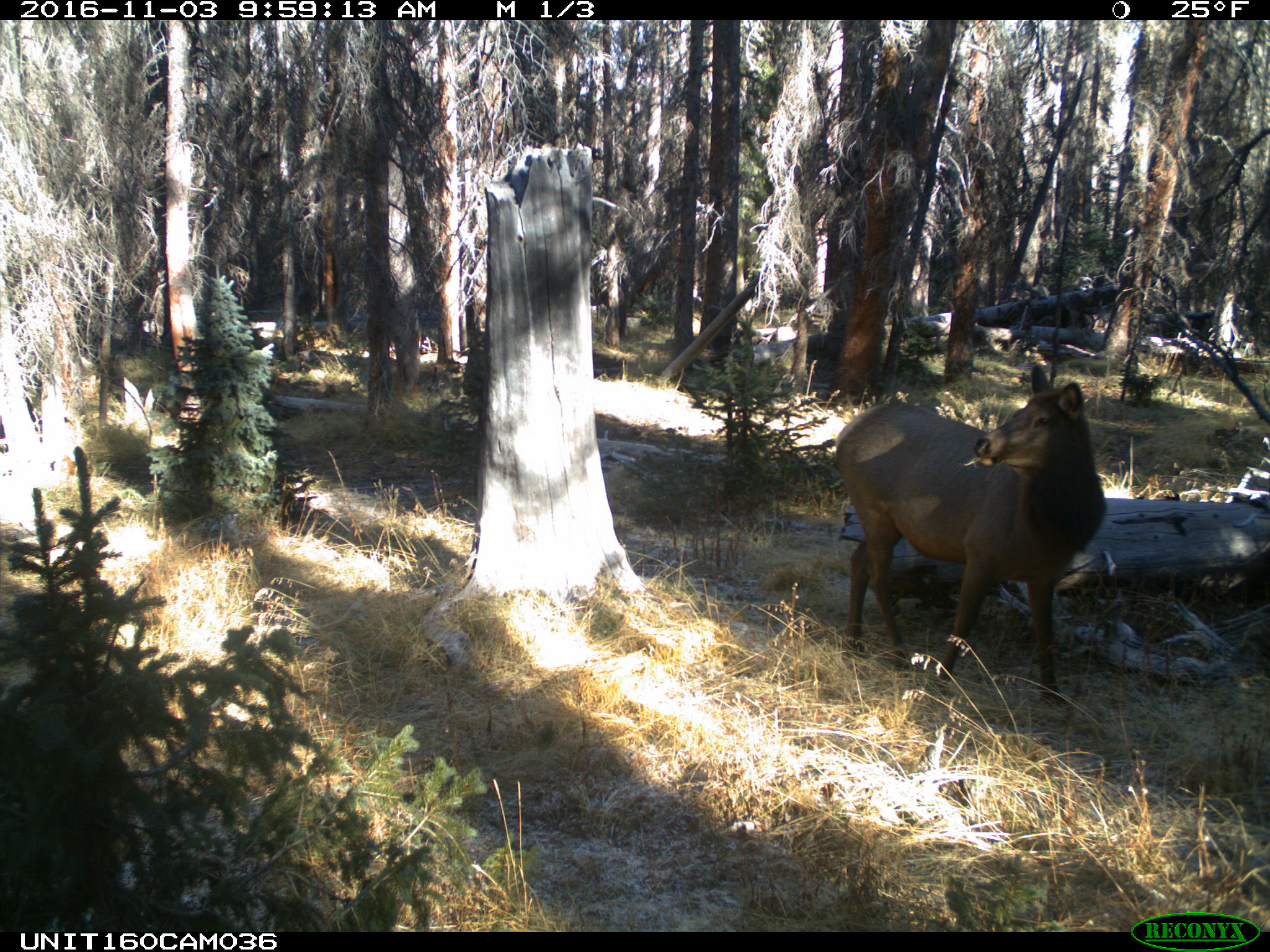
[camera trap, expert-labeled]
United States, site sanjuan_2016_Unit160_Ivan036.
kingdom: Animalia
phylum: Chordata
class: Mammalia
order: Artiodactyla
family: Cervidae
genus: Cervus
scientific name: Cervus elaphus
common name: red deer